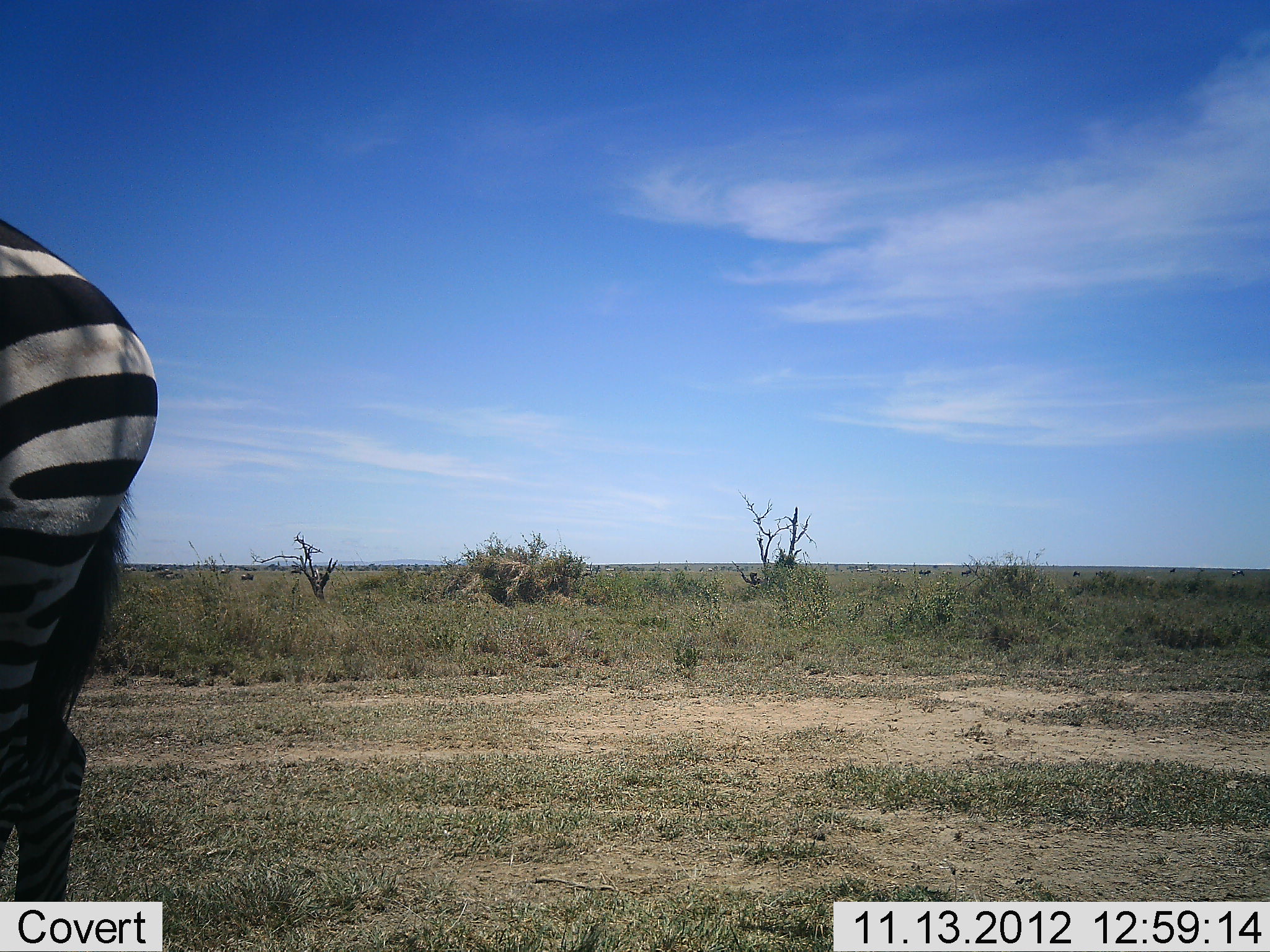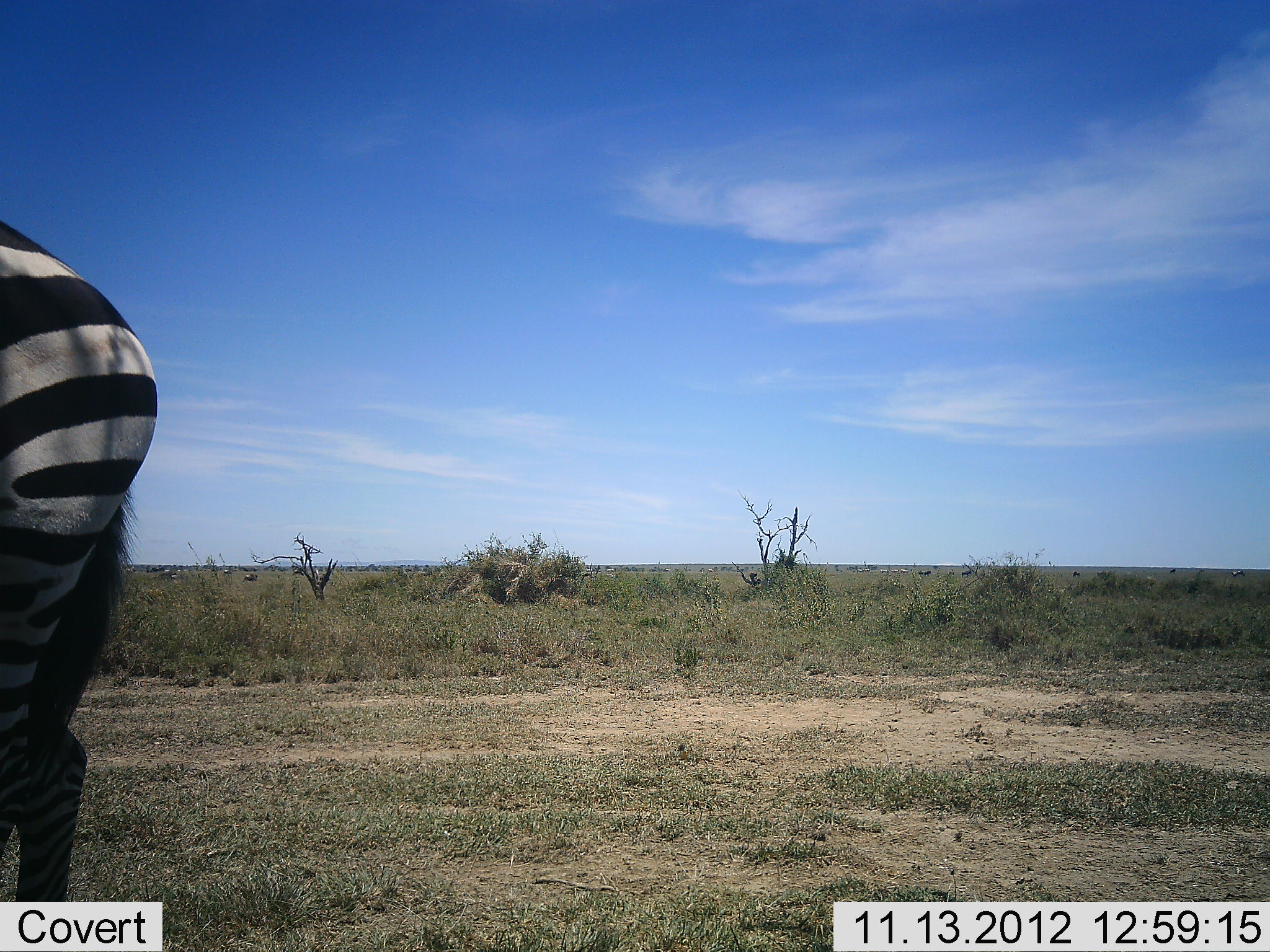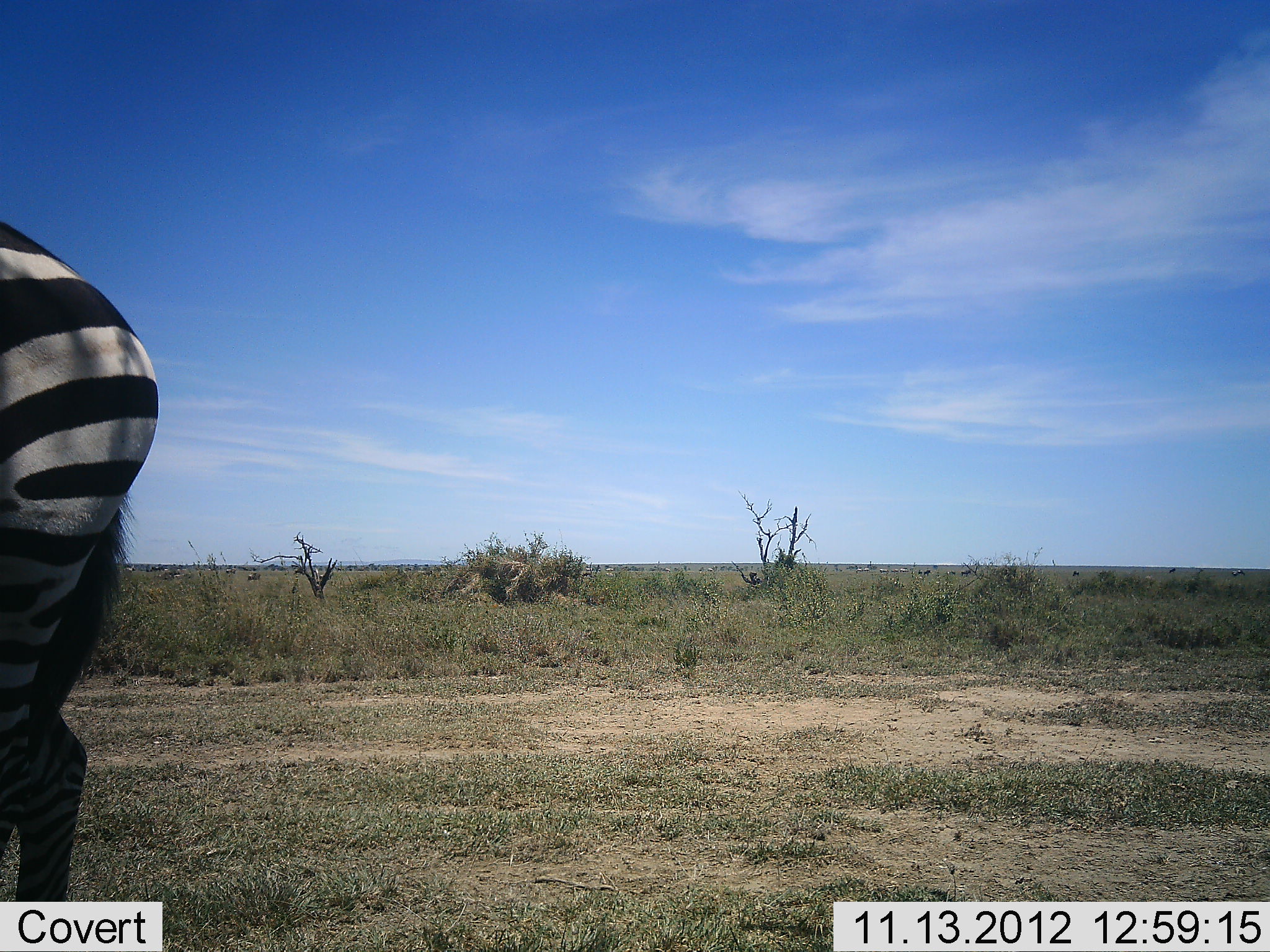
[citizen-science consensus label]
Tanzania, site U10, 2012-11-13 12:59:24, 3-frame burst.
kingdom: Animalia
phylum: Chordata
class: Mammalia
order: Perissodactyla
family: Equidae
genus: Equus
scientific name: Equus quagga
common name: plains zebra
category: zebra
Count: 1.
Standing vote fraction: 92%.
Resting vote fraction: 8%.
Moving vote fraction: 8%.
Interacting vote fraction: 0%.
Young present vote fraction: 0%.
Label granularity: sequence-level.